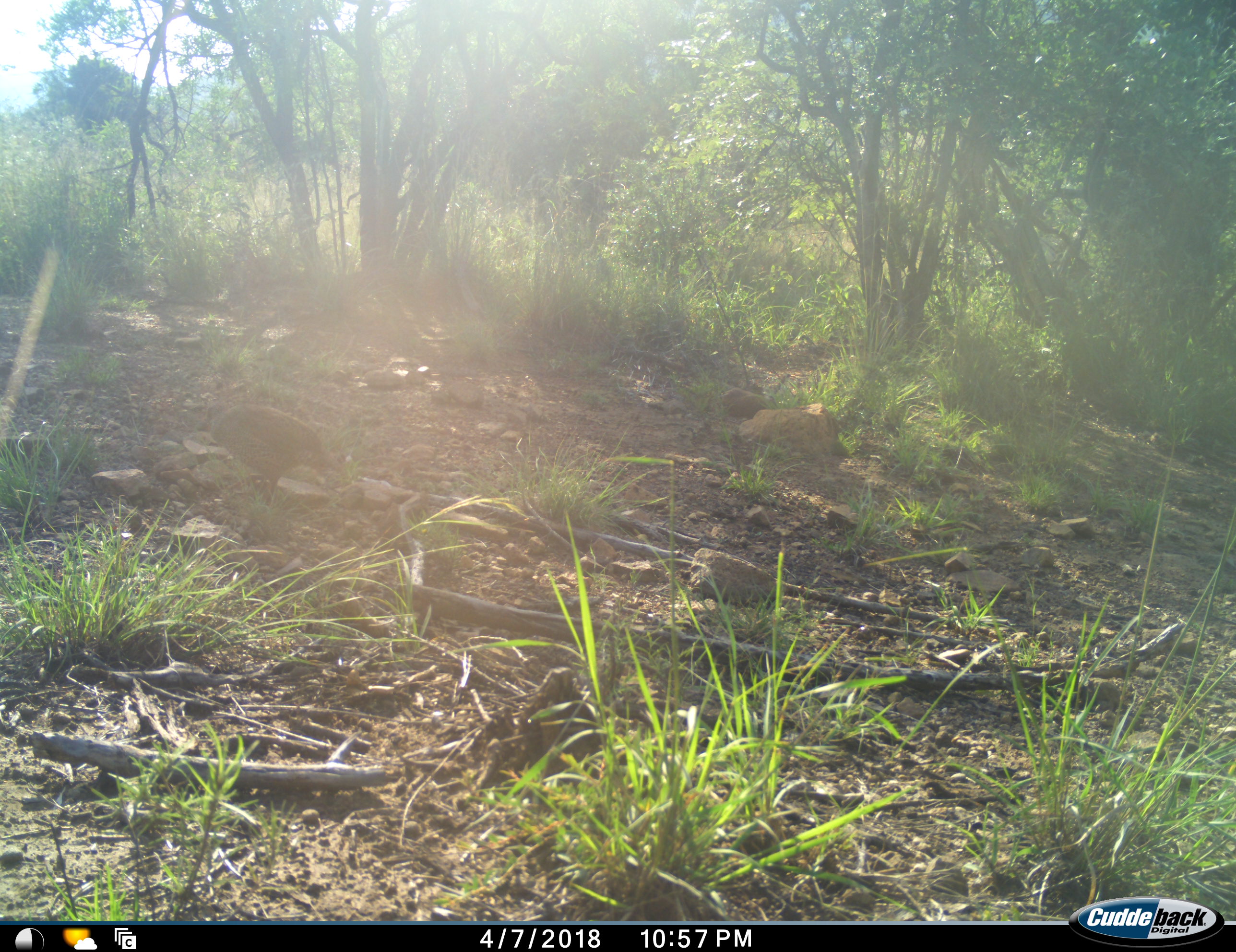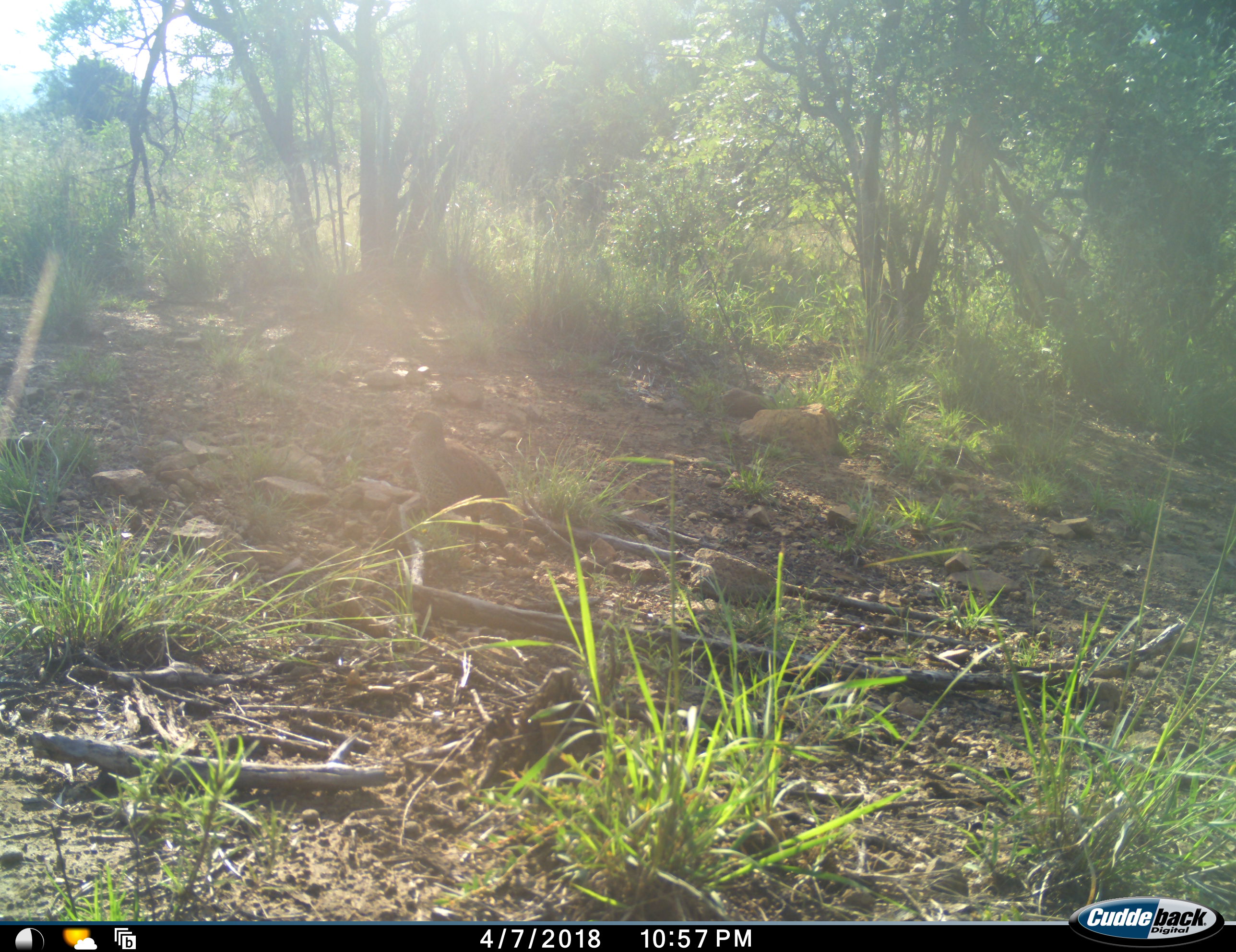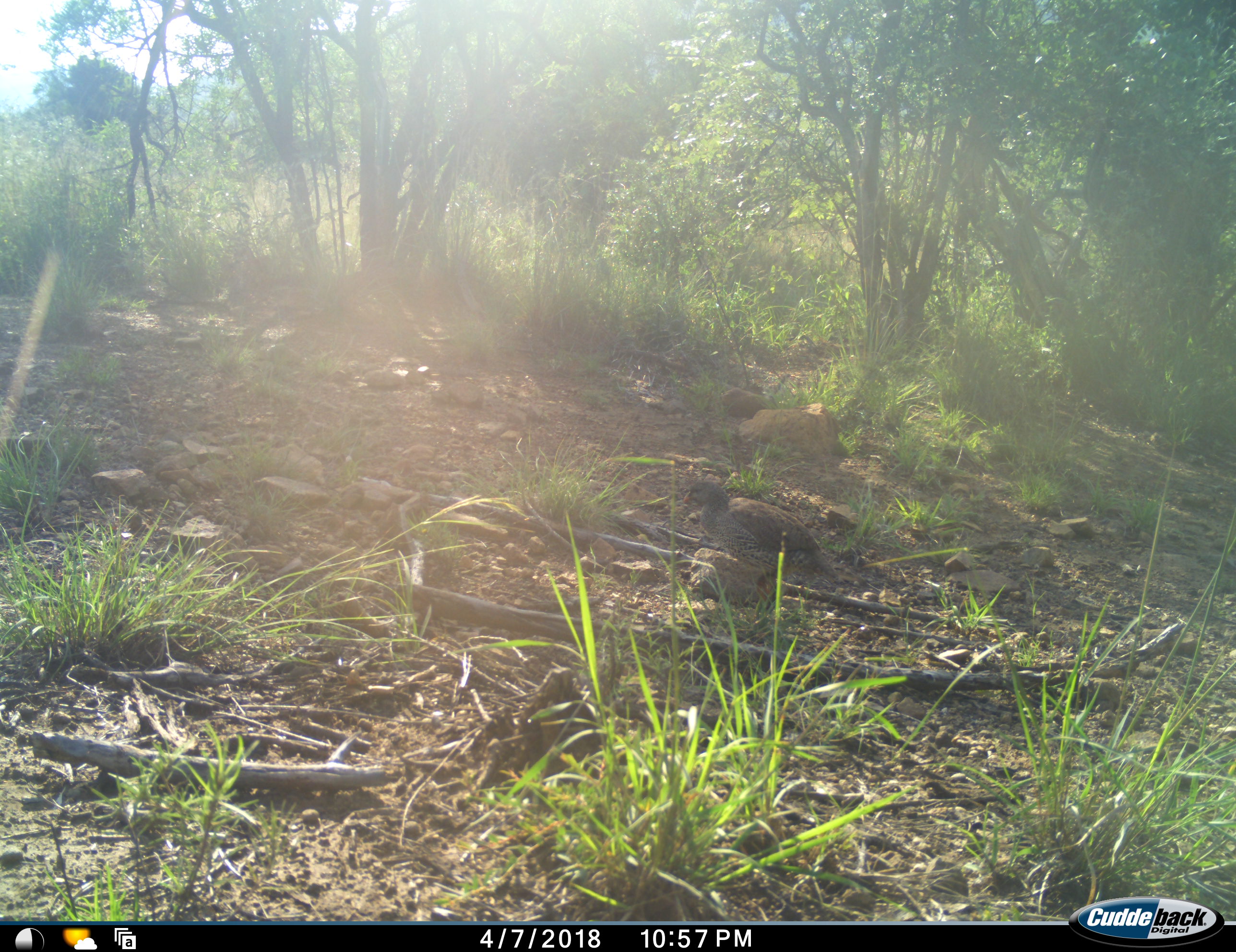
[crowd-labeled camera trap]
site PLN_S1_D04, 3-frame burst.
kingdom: Animalia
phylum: Chordata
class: Aves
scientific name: Aves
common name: bird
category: birdother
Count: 1.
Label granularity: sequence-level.